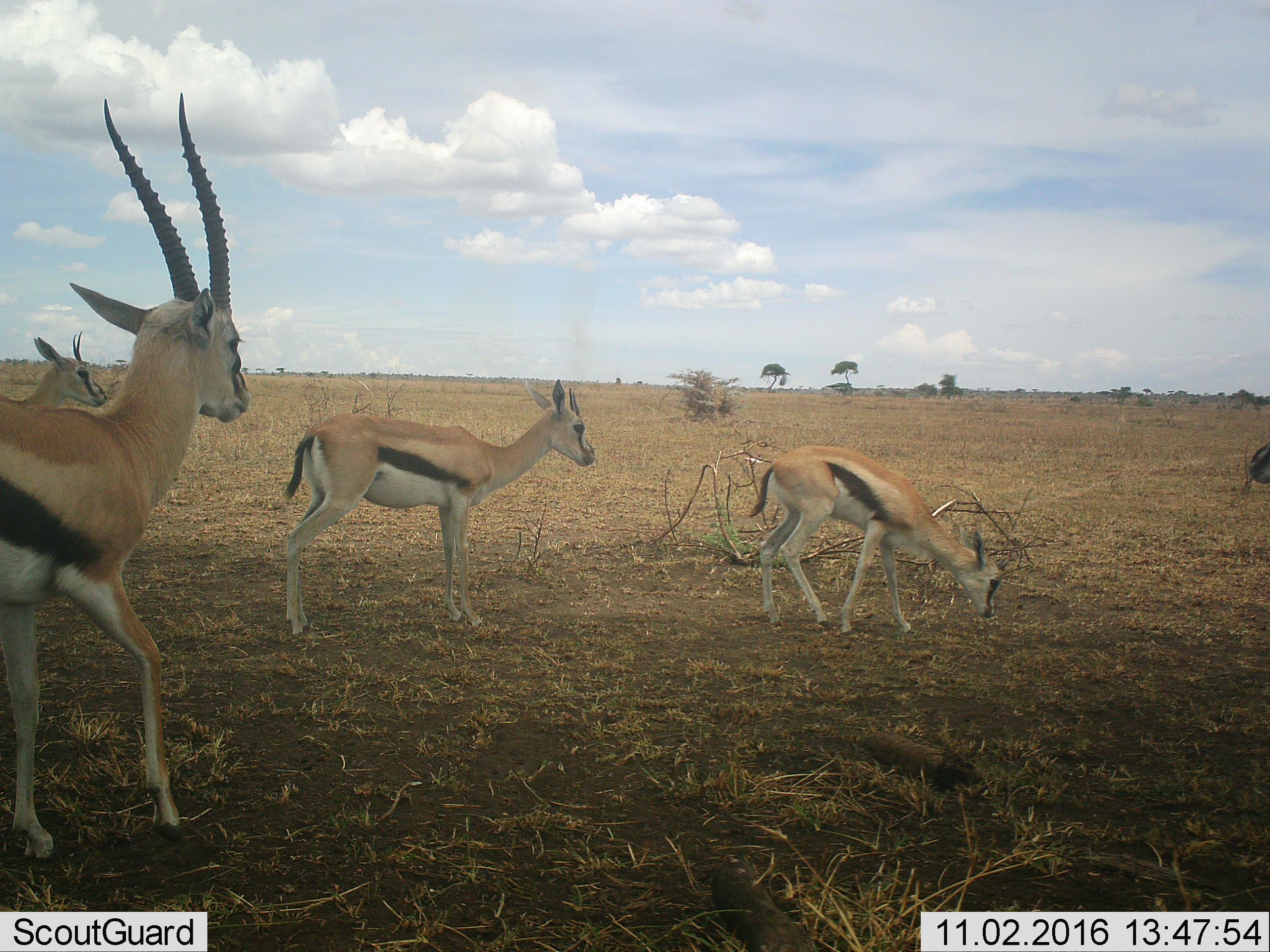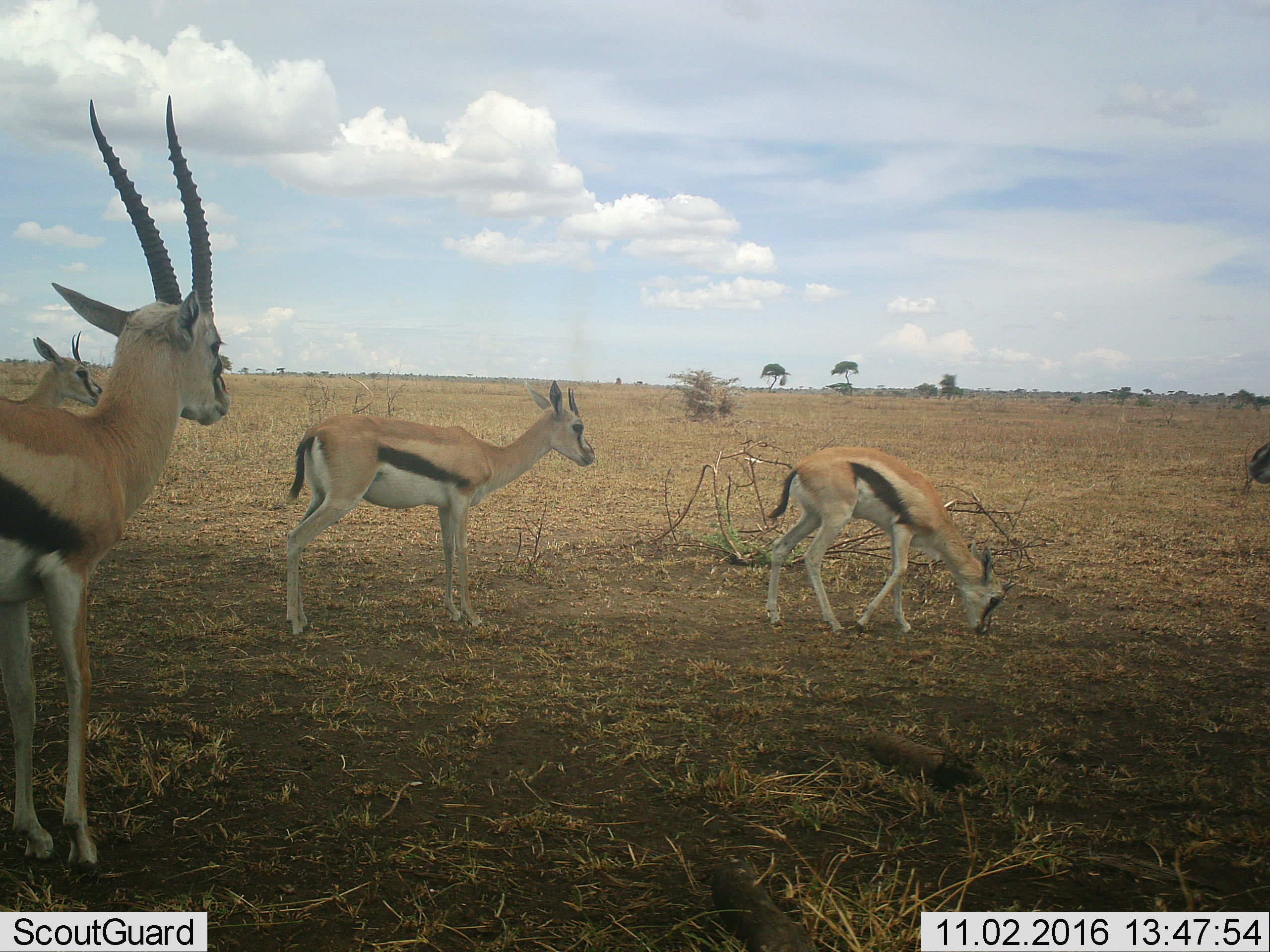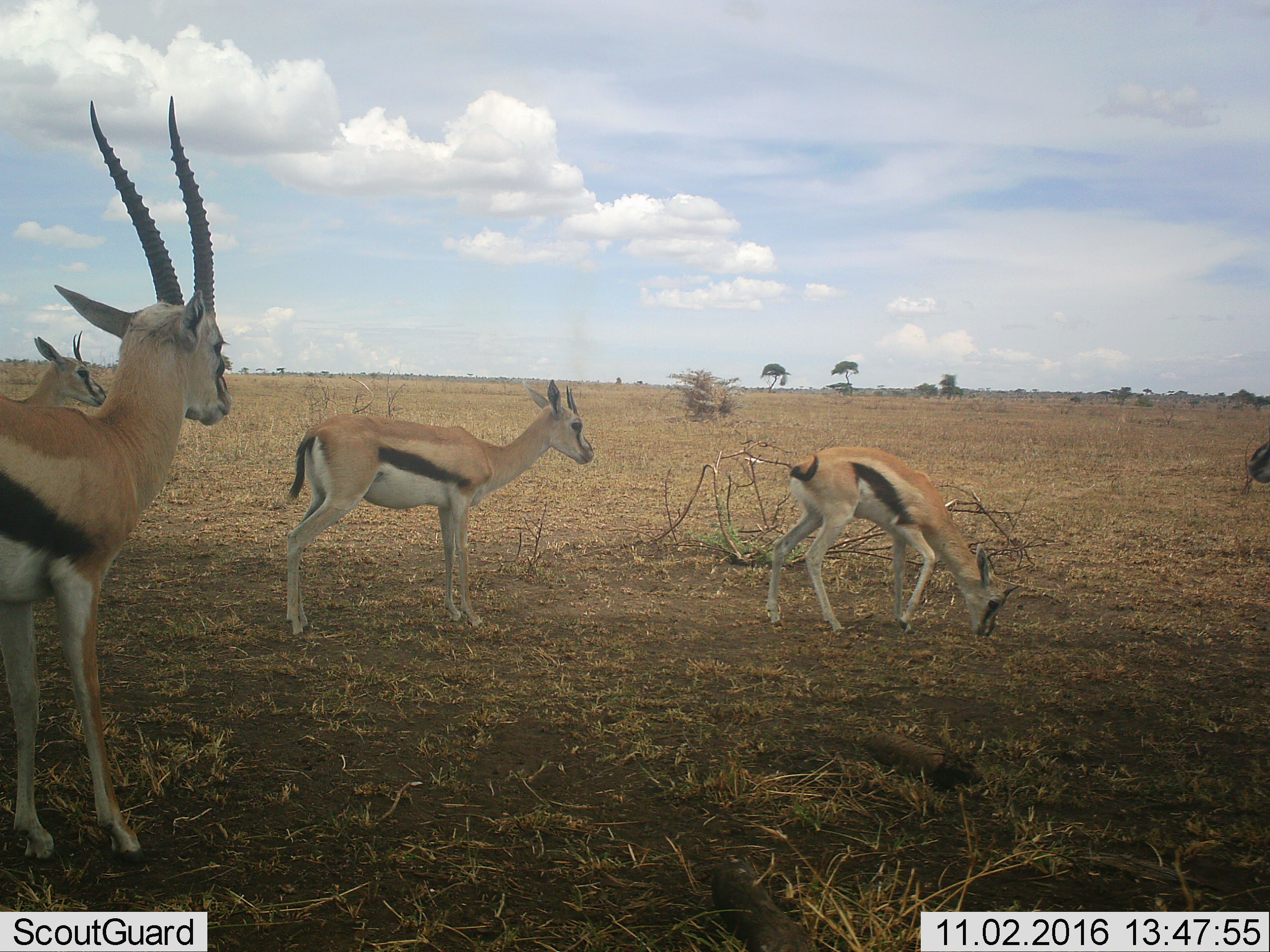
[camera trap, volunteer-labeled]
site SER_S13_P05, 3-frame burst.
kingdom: Animalia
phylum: Chordata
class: Mammalia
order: Artiodactyla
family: Bovidae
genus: Eudorcas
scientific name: Eudorcas thomsonii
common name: thomson's gazelle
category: gazellethomsons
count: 5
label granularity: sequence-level